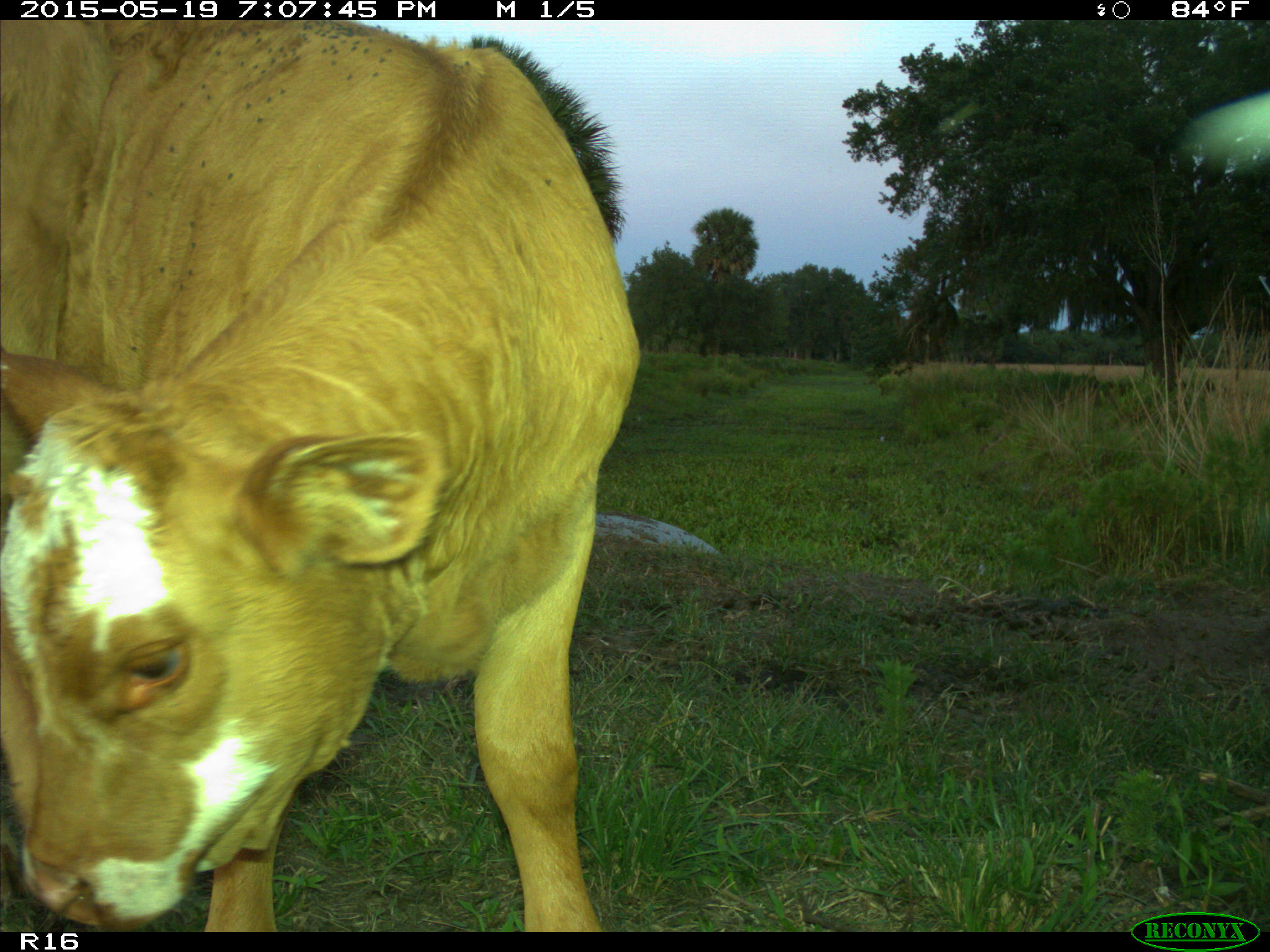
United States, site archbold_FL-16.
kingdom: Animalia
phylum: Chordata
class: Mammalia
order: Artiodactyla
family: Bovidae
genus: Bos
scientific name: Bos taurus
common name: domestic cow